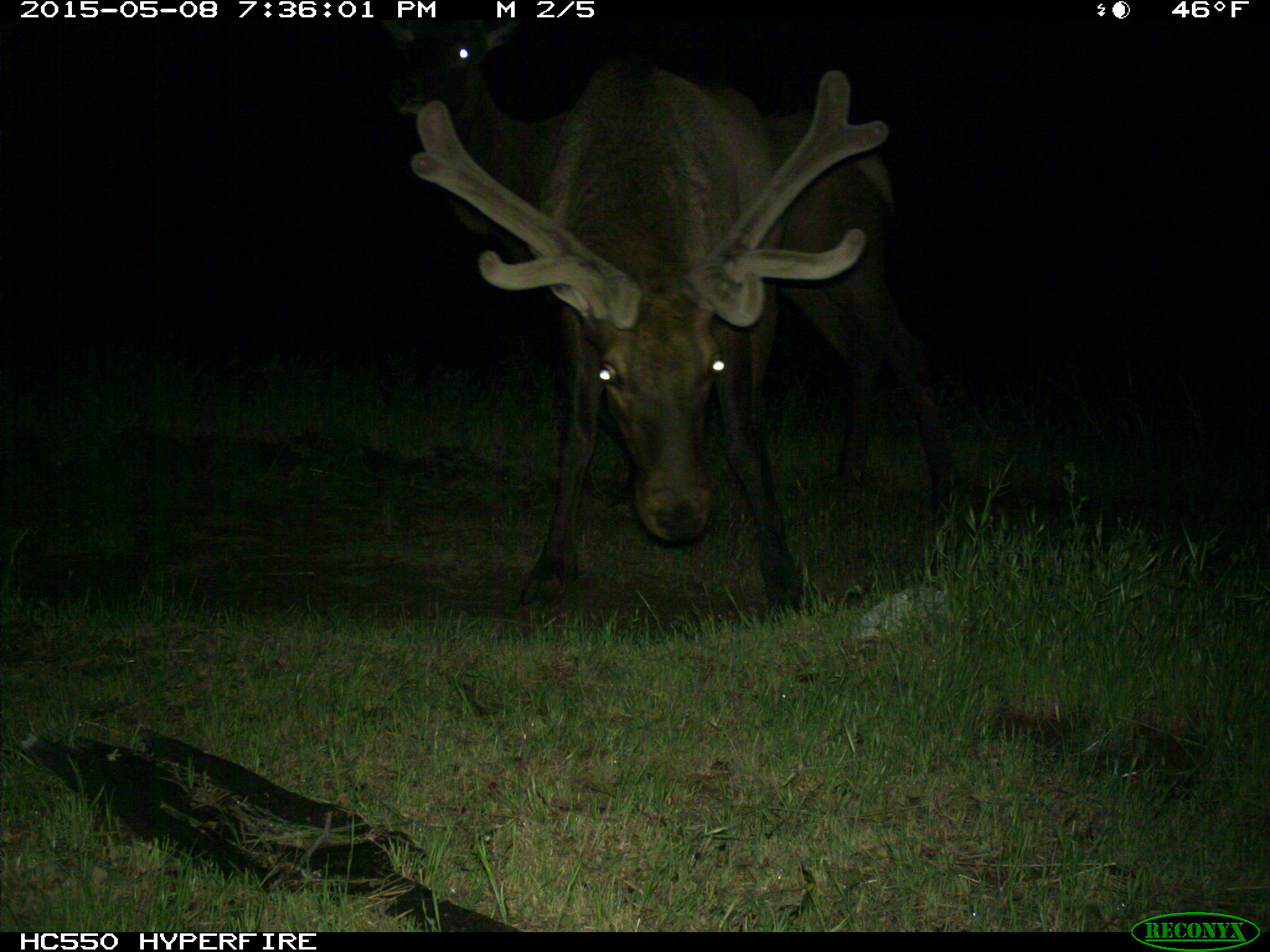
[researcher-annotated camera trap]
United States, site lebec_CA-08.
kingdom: Animalia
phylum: Chordata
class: Mammalia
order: Artiodactyla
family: Cervidae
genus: Cervus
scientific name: Cervus canadensis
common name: elk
Cervus canadensis (elk).